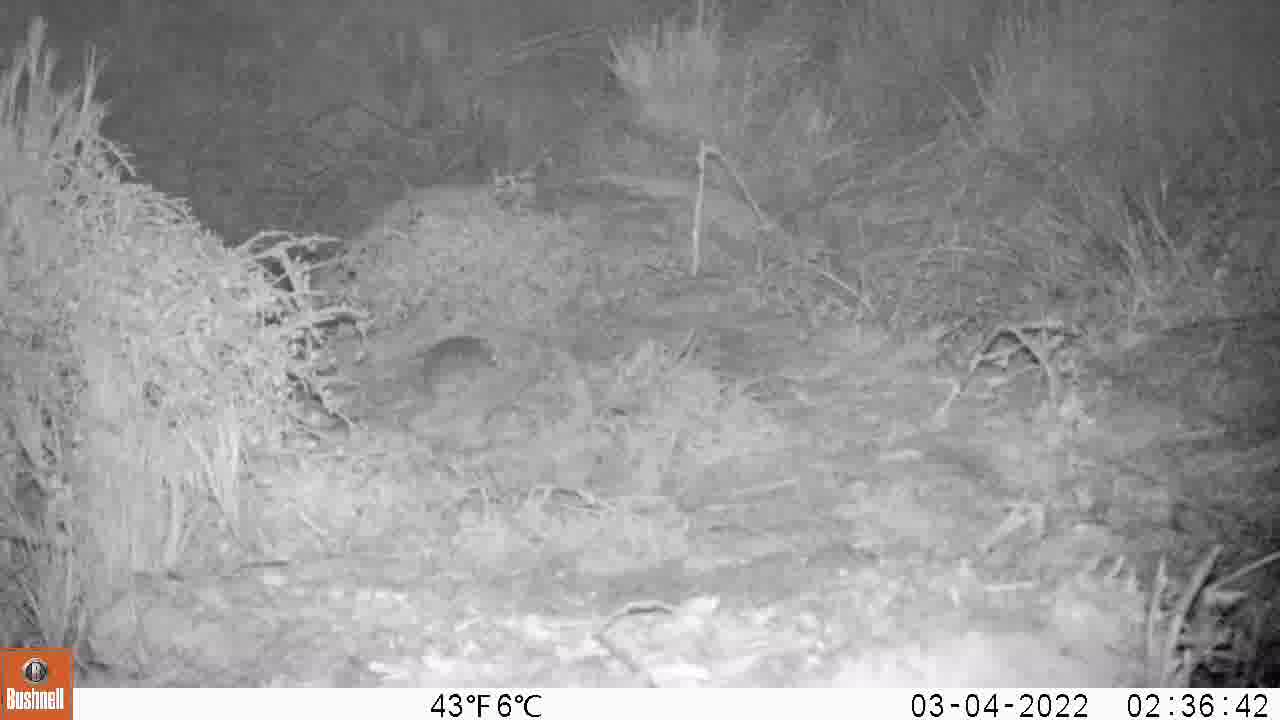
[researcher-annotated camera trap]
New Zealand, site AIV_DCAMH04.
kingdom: Animalia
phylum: Chordata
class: Mammalia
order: Rodentia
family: Muridae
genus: Mus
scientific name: Mus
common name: mouse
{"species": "mouse (Mus)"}